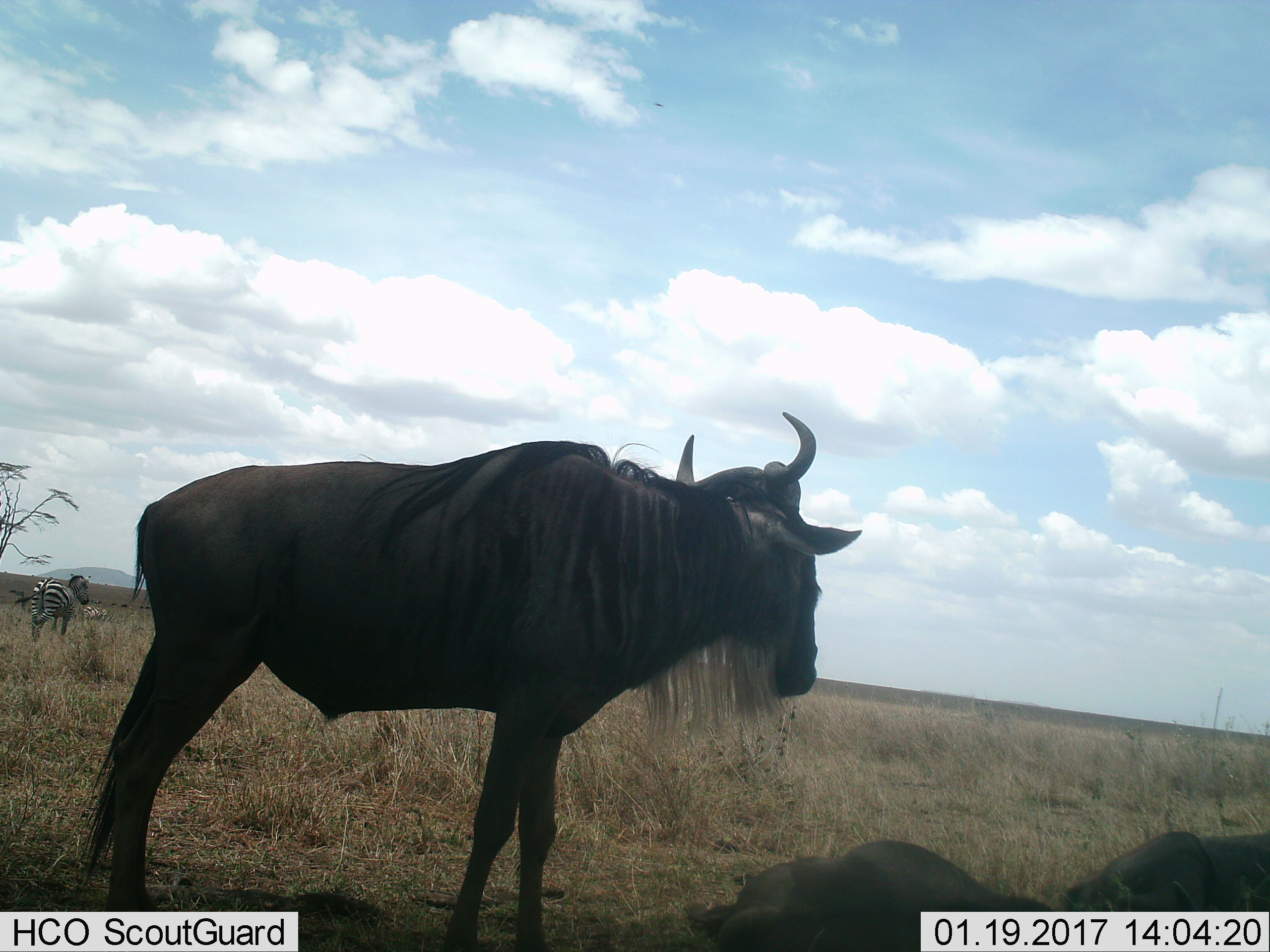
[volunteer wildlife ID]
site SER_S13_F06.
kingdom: Animalia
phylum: Chordata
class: Mammalia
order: Artiodactyla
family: Bovidae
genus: Connochaetes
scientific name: Connochaetes taurinus taurinus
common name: blue wildebeest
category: wildebeestblue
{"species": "wildebeestblue (blue wildebeest) (Connochaetes taurinus taurinus)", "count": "3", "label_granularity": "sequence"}